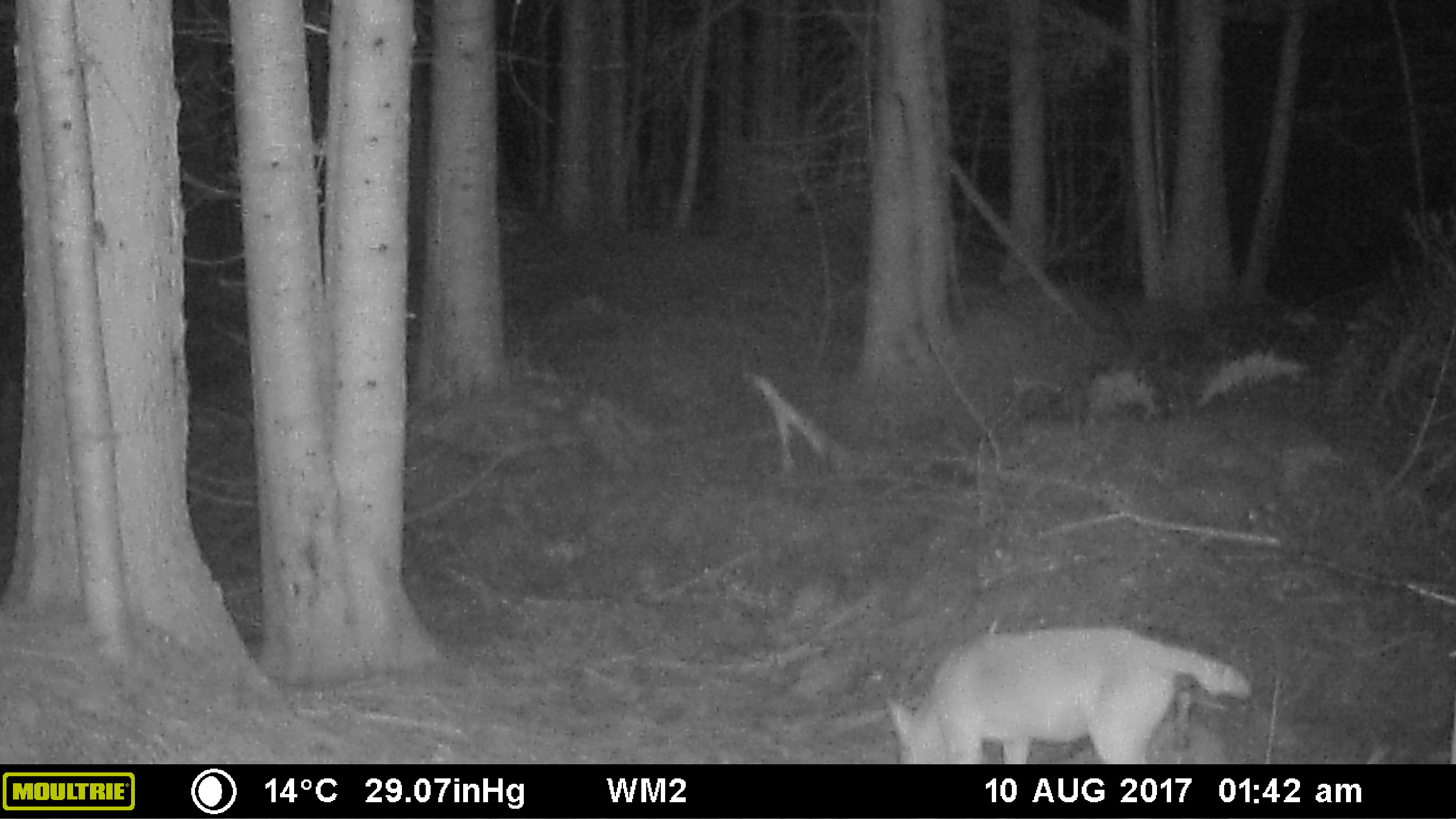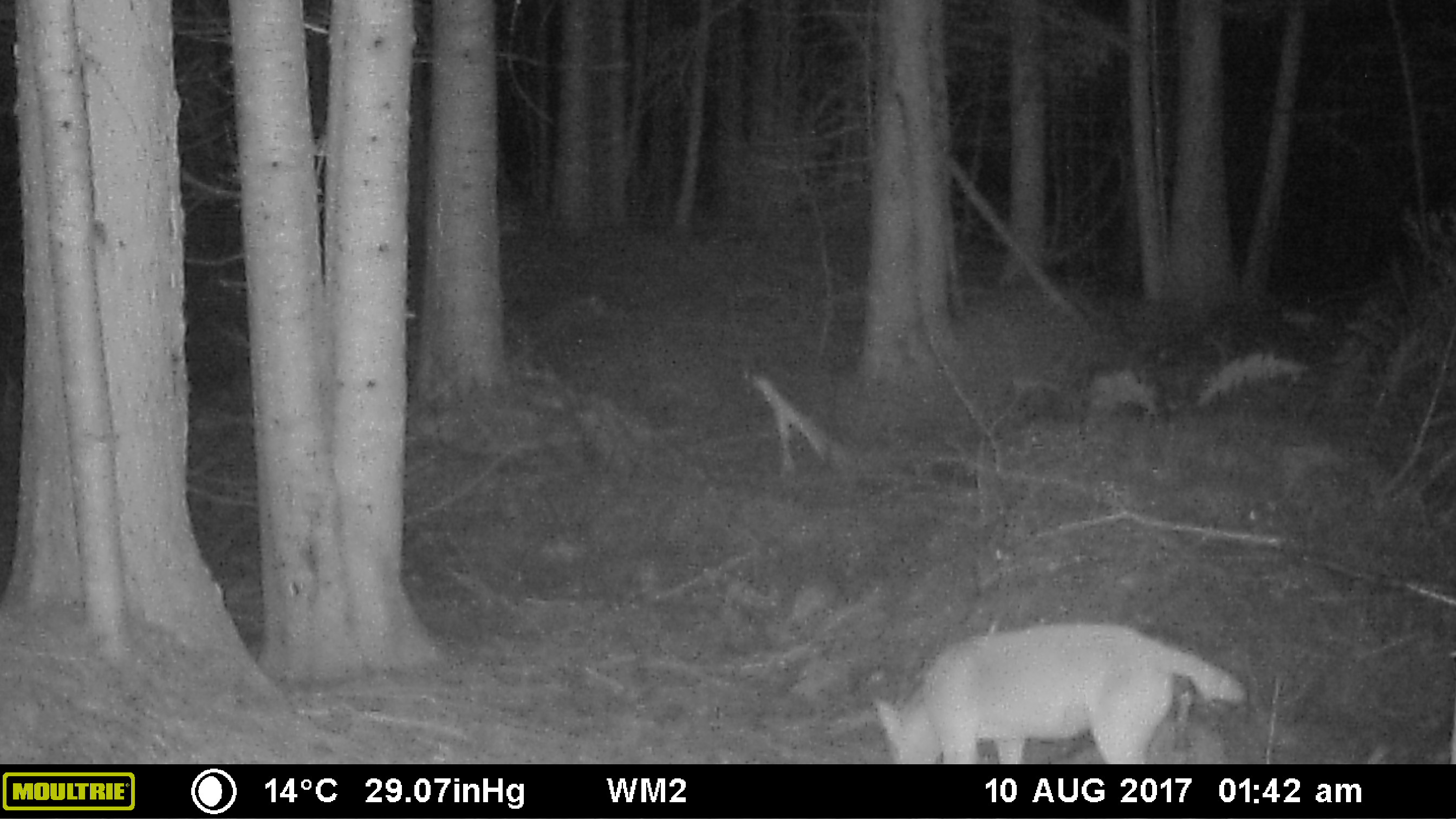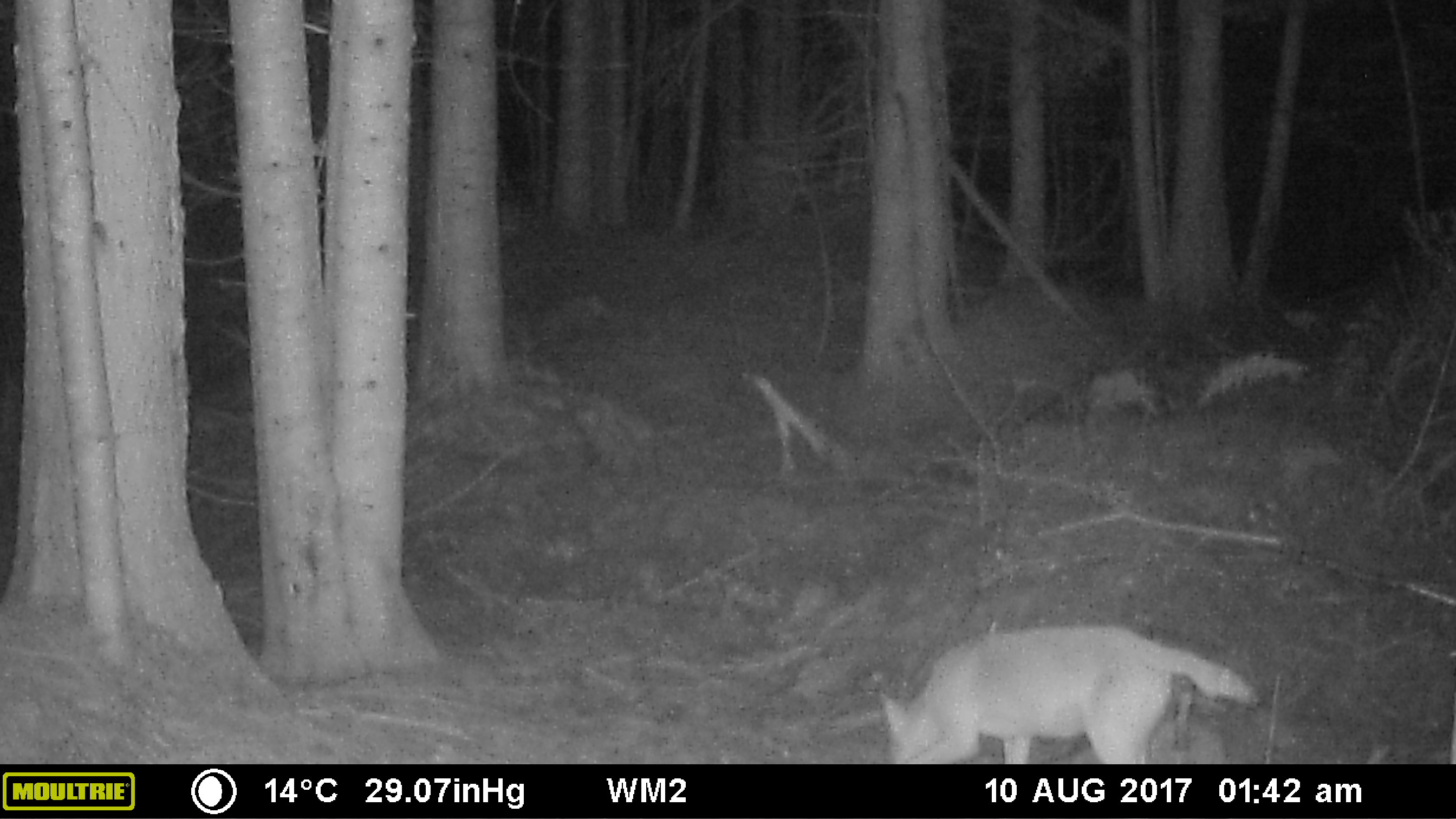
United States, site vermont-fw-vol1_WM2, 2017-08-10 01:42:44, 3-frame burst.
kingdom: Animalia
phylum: Chordata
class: Mammalia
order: Carnivora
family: Canidae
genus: Canis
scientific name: Canis latrans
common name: coyote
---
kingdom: Animalia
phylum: Chordata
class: Mammalia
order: Carnivora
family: Canidae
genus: Urocyon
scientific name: Urocyon cinereoargenteus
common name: gray fox